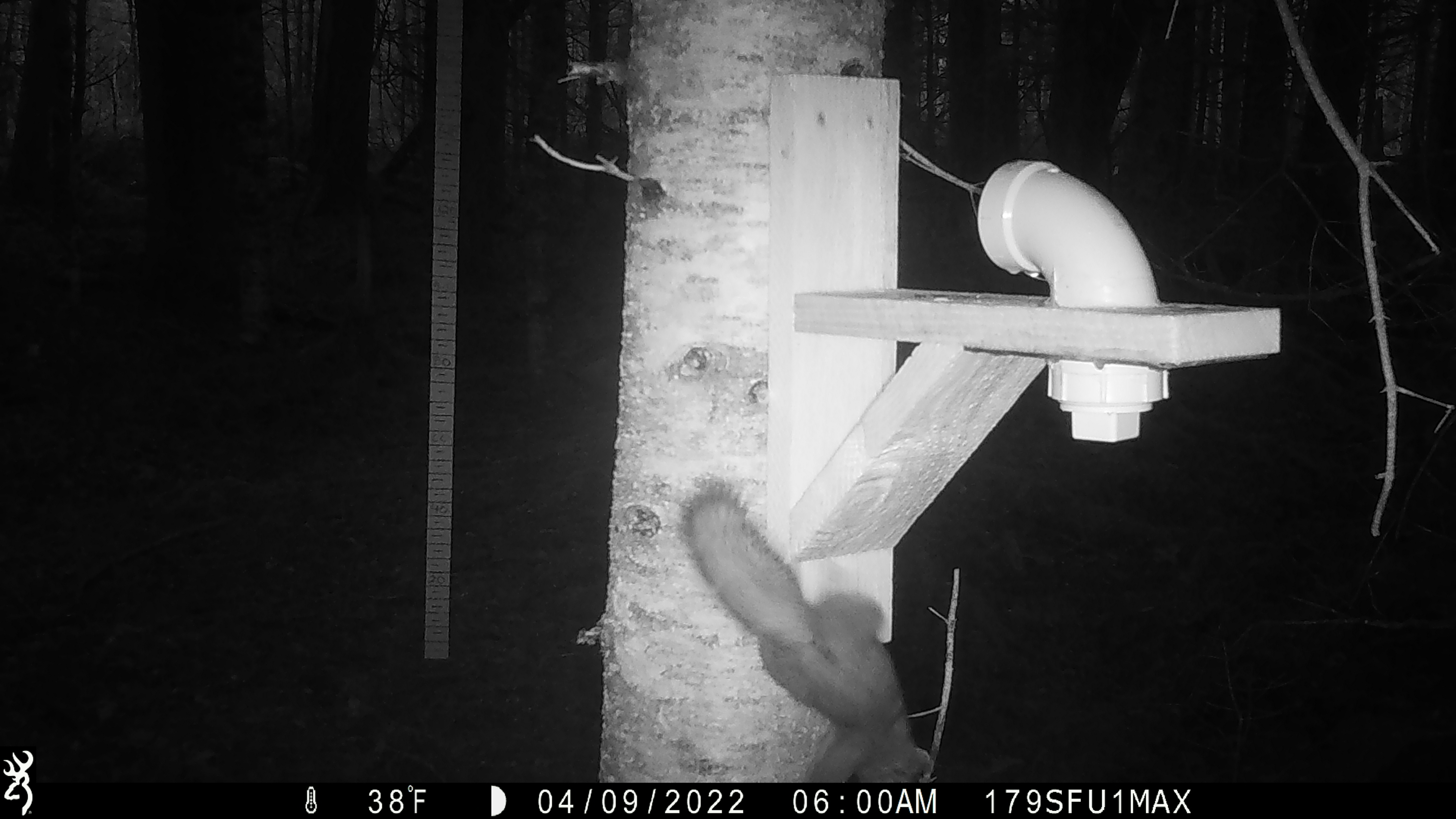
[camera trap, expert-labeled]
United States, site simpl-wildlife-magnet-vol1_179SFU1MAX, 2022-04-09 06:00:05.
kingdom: Animalia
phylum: Chordata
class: Mammalia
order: Rodentia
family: Sciuridae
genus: Tamiasciurus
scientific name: Tamiasciurus hudsonicus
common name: red squirrel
Red squirrel (Tamiasciurus hudsonicus).